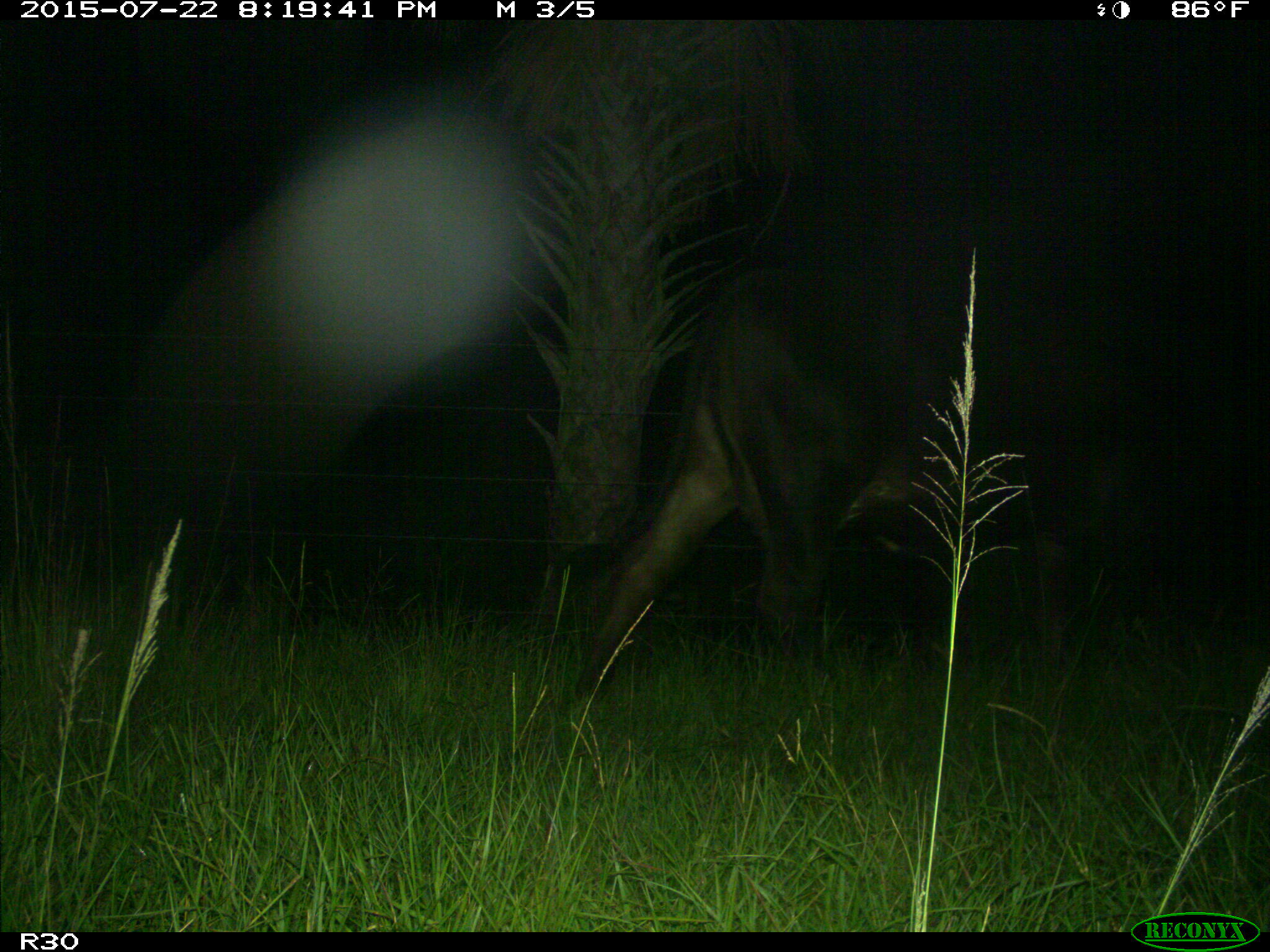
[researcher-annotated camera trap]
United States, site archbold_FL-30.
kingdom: Animalia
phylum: Chordata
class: Mammalia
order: Artiodactyla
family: Bovidae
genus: Bos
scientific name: Bos taurus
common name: domestic cow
Bos taurus (domestic cow).